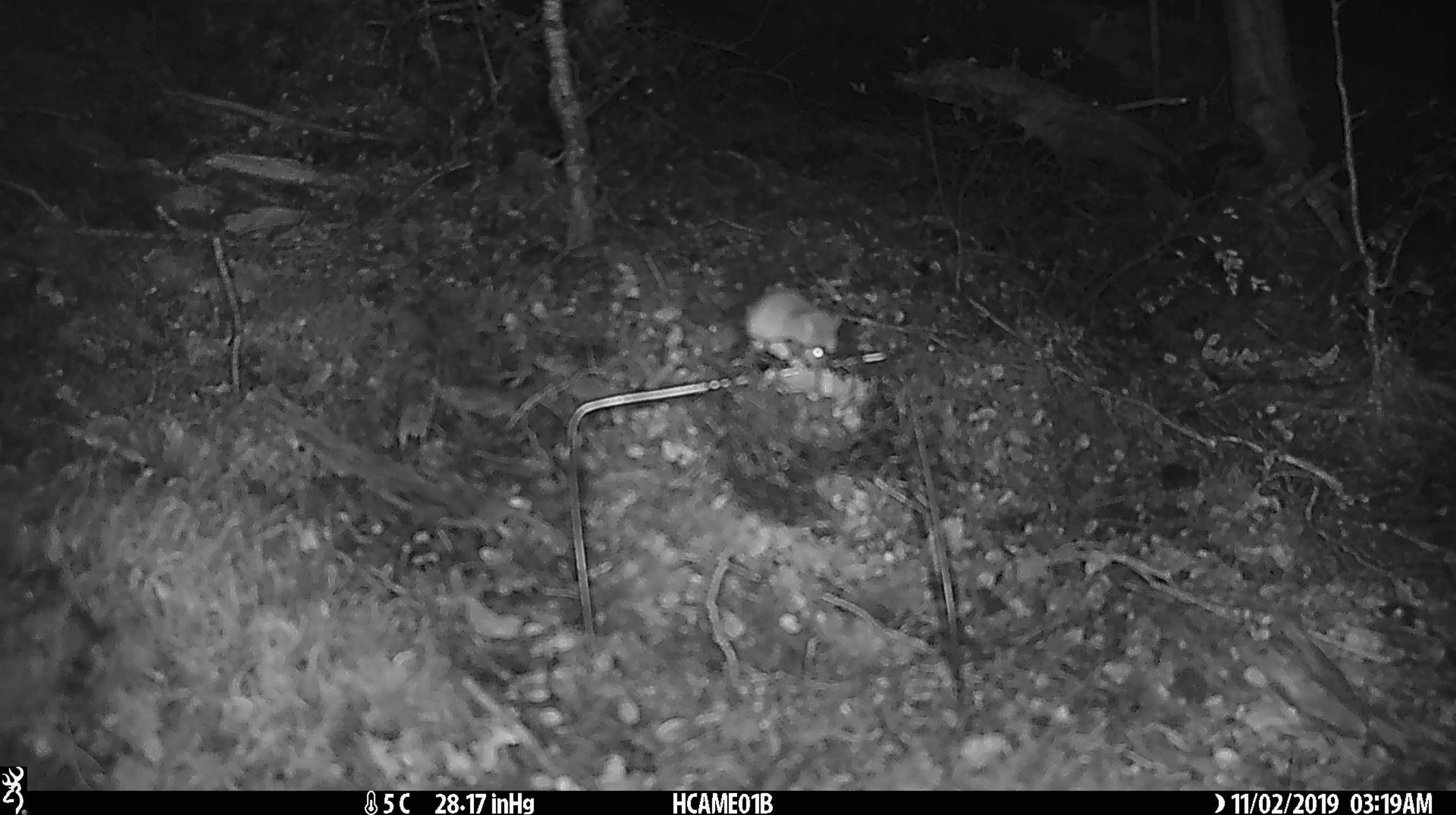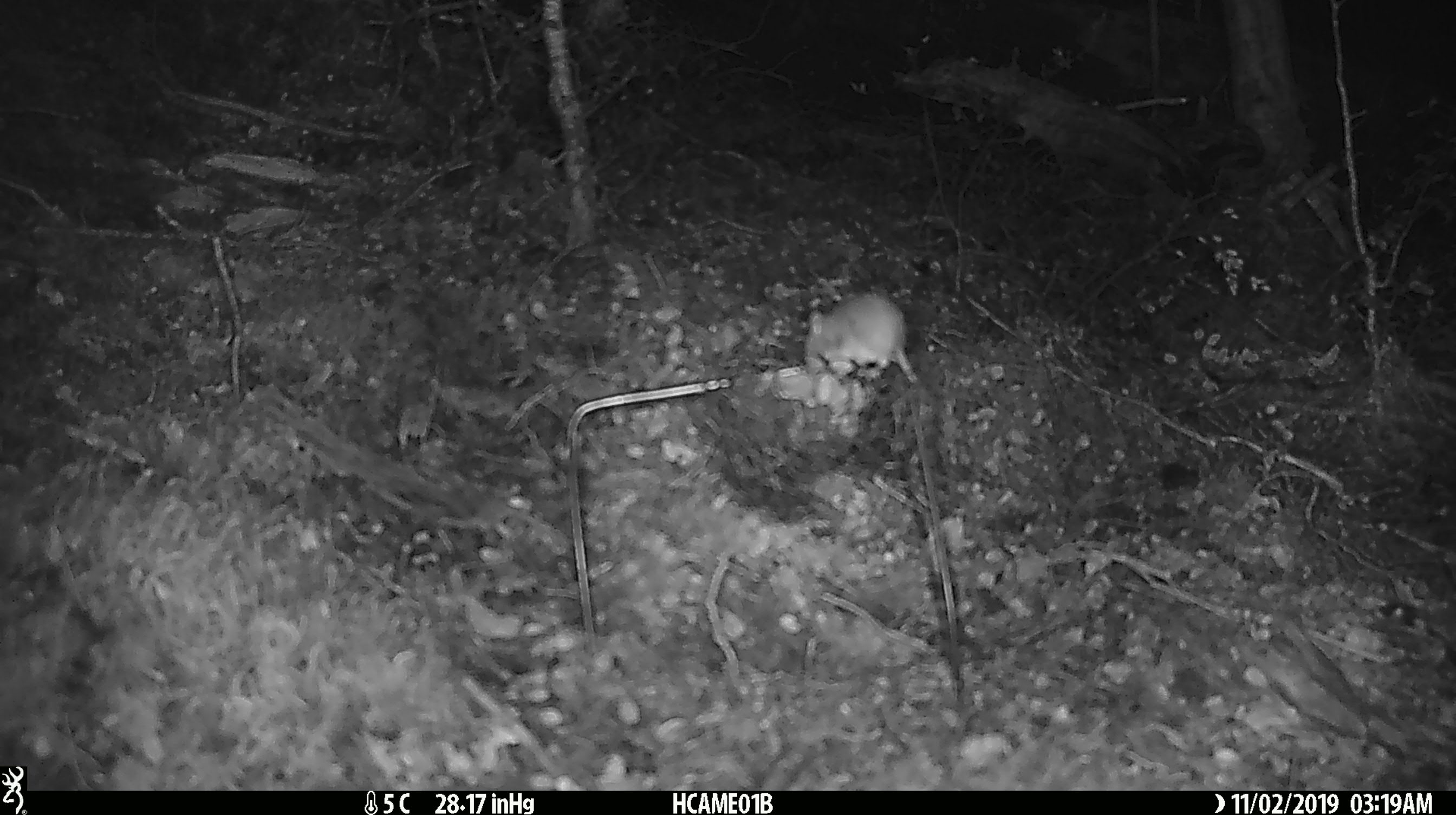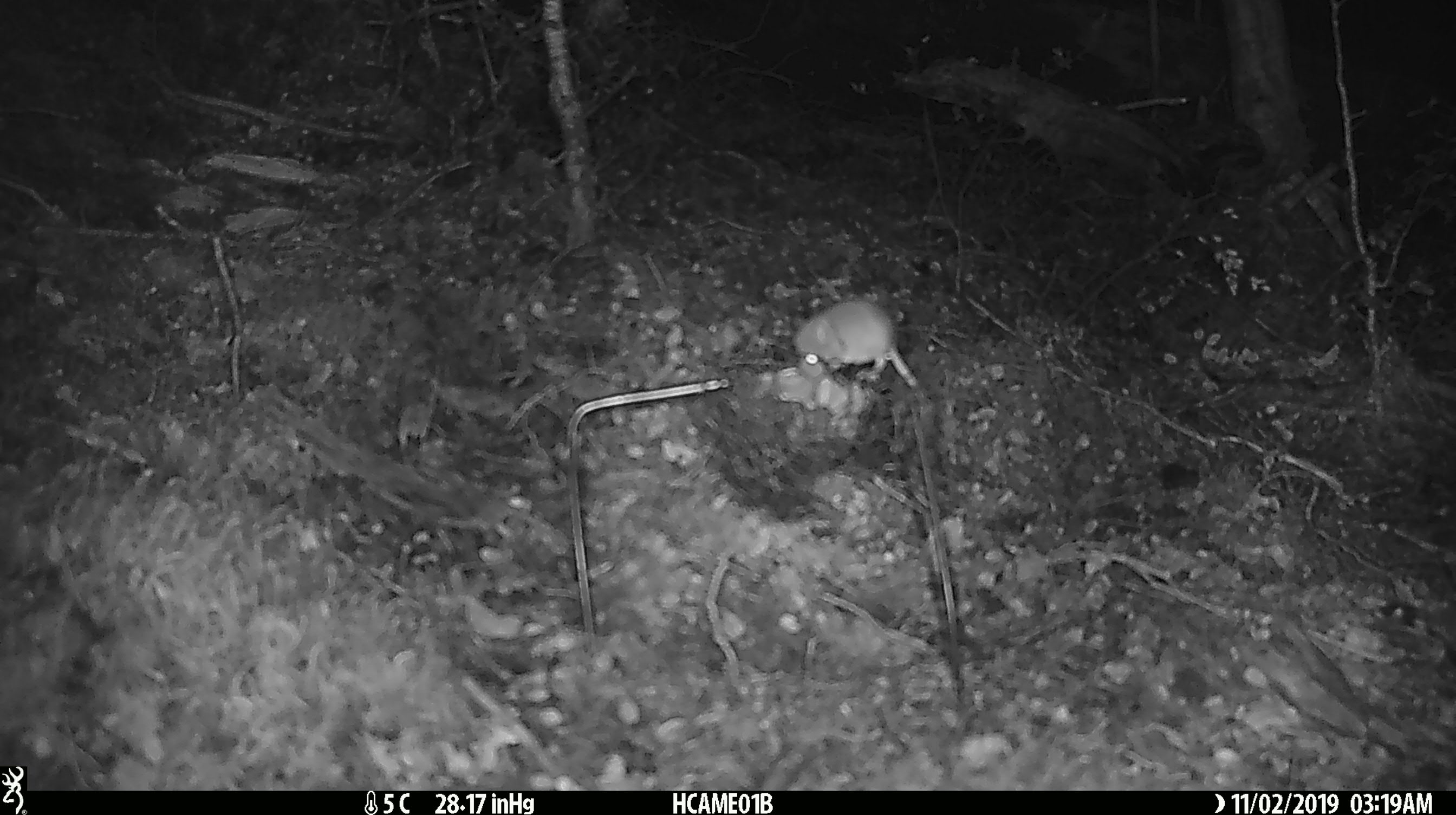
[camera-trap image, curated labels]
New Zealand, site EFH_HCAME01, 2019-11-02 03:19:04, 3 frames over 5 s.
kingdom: Animalia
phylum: Chordata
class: Mammalia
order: Rodentia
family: Muridae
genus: Mus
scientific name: Mus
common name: mouse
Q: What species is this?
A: Mouse (Mus).